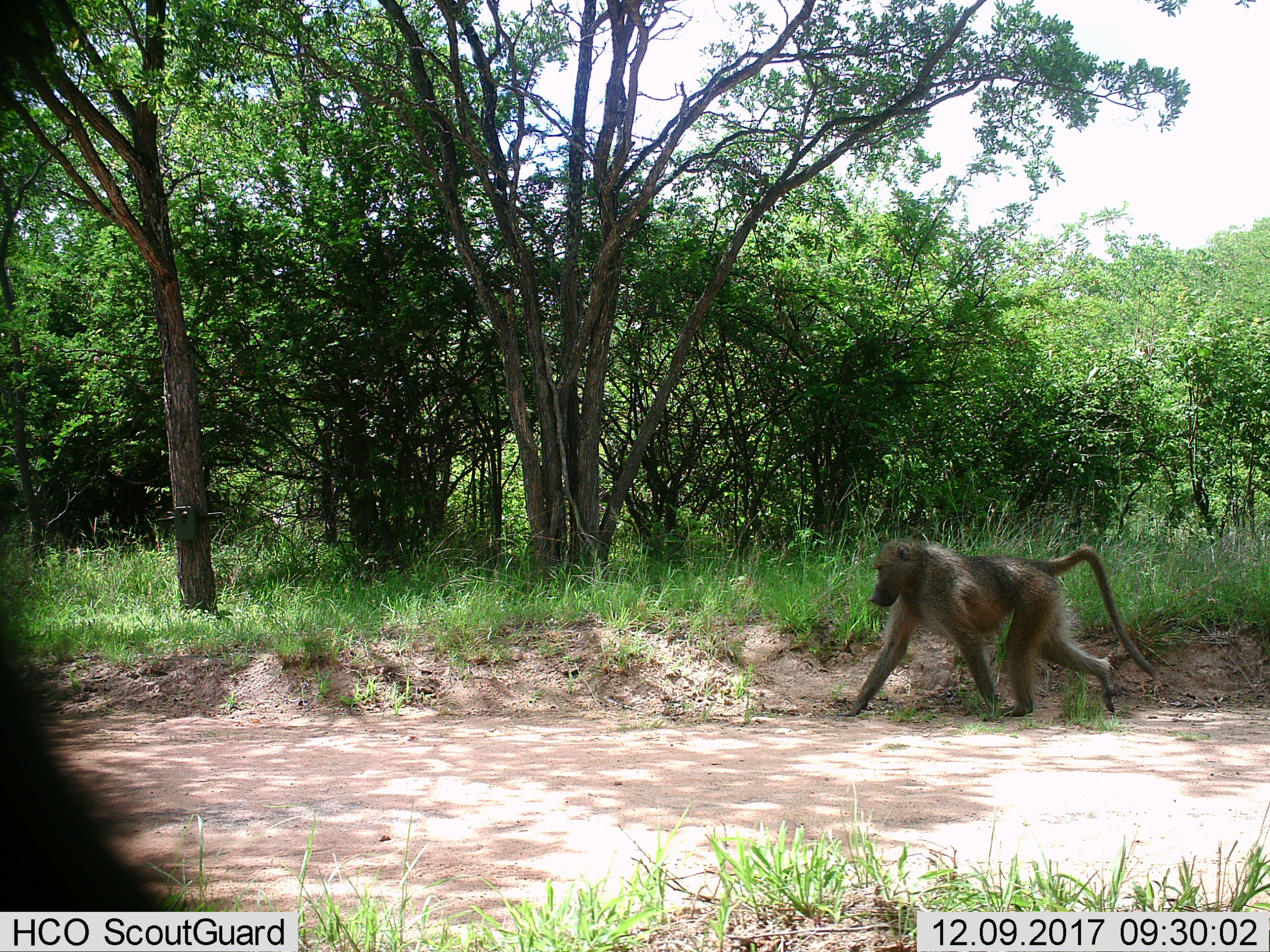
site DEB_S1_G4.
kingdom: Animalia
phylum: Chordata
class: Mammalia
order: Primates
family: Cercopithecidae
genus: Papio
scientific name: Papio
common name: baboon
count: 1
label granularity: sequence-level